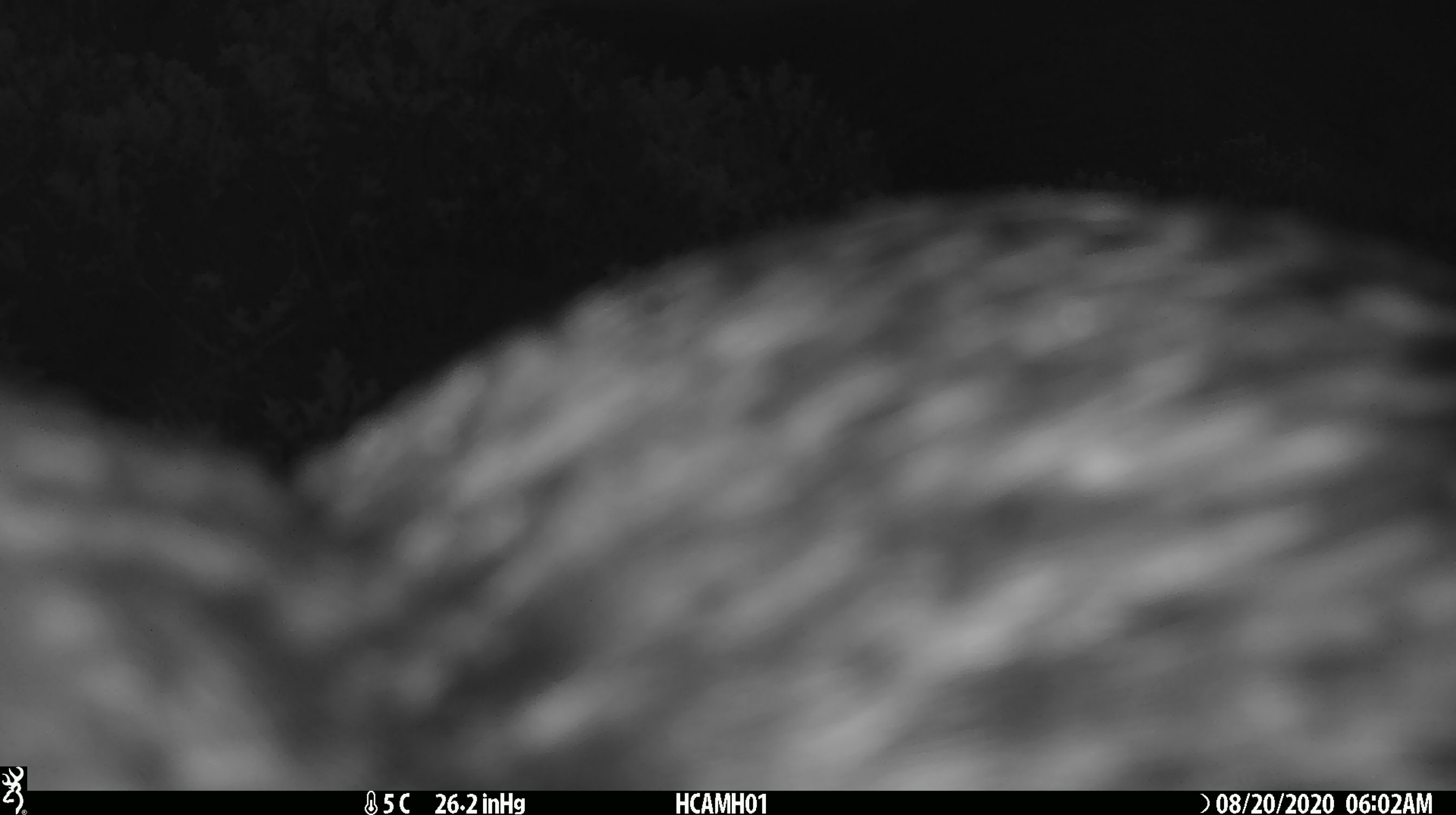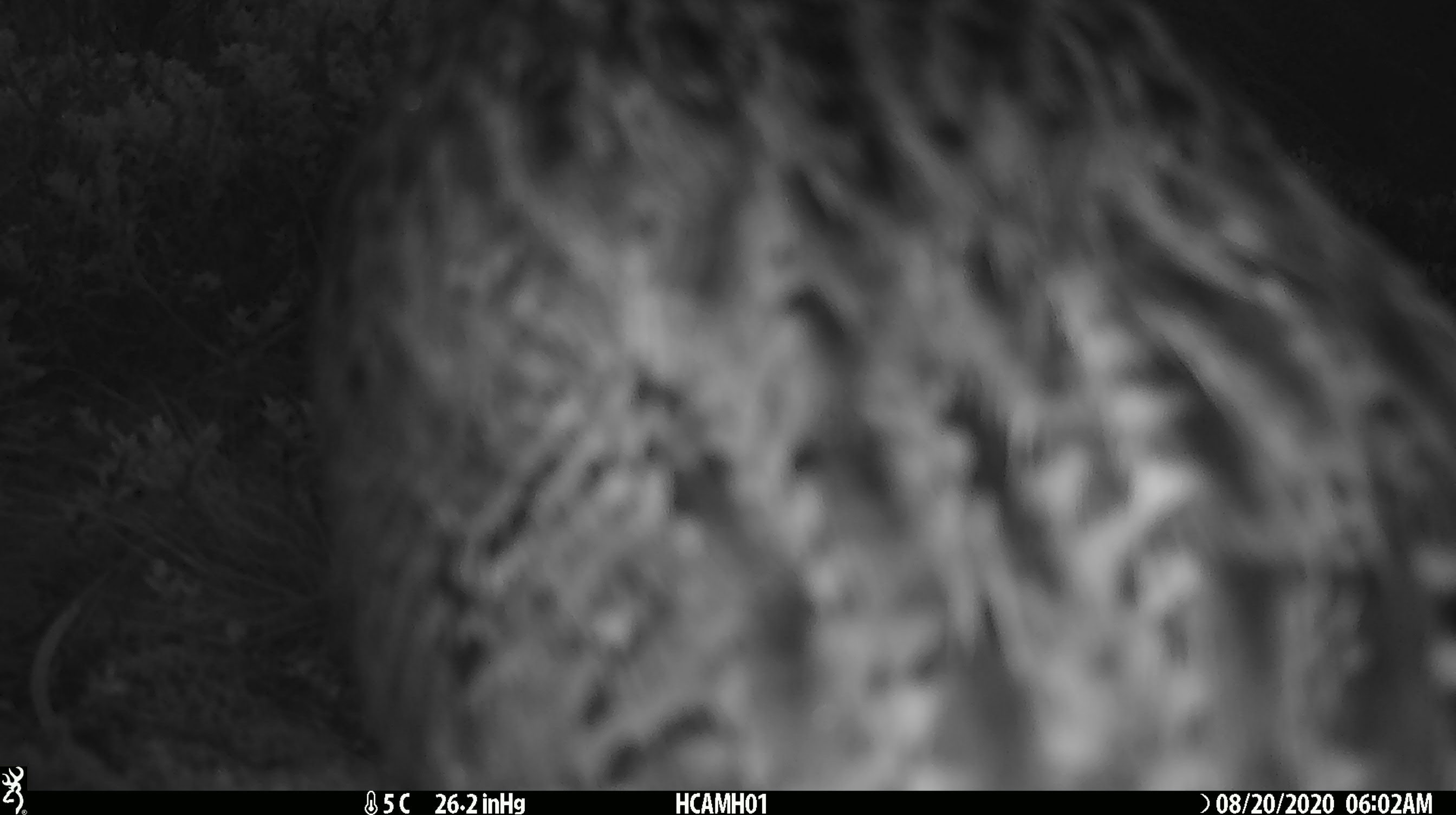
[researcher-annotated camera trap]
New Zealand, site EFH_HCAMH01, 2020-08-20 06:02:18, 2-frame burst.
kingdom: Animalia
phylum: Chordata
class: Aves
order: Gruiformes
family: Rallidae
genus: Gallirallus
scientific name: Gallirallus australis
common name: weka